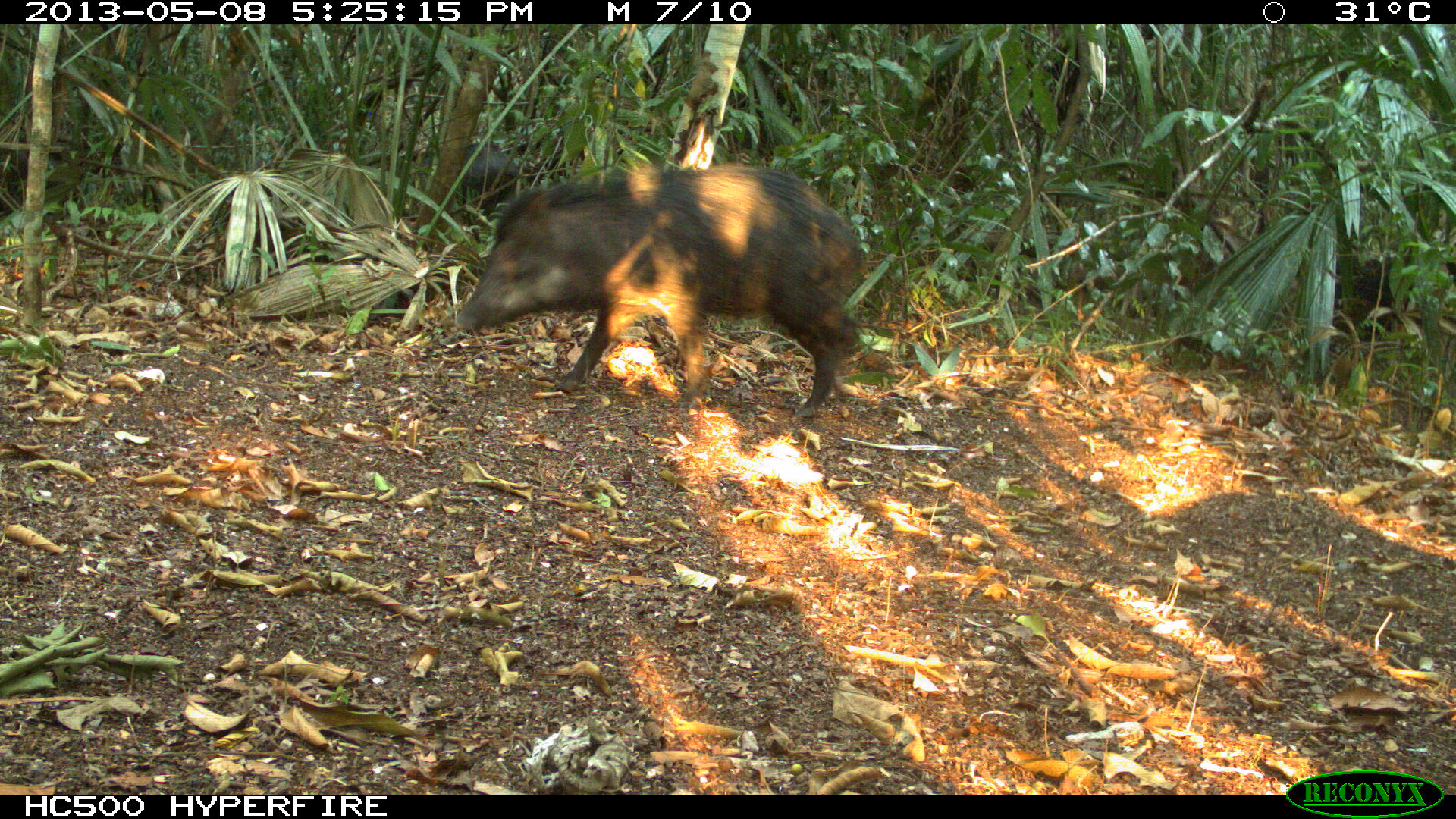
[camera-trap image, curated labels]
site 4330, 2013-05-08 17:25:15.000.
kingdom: Animalia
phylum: Chordata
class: Mammalia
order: Artiodactyla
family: Tayassuidae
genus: Tayassu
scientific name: Tayassu pecari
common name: white-lipped peccary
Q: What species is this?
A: Tayassu pecari (white-lipped peccary).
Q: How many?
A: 4.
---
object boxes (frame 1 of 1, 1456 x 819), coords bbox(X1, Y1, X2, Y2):
tayassu pecari: bbox(453, 157, 867, 417); bbox(458, 140, 523, 209)